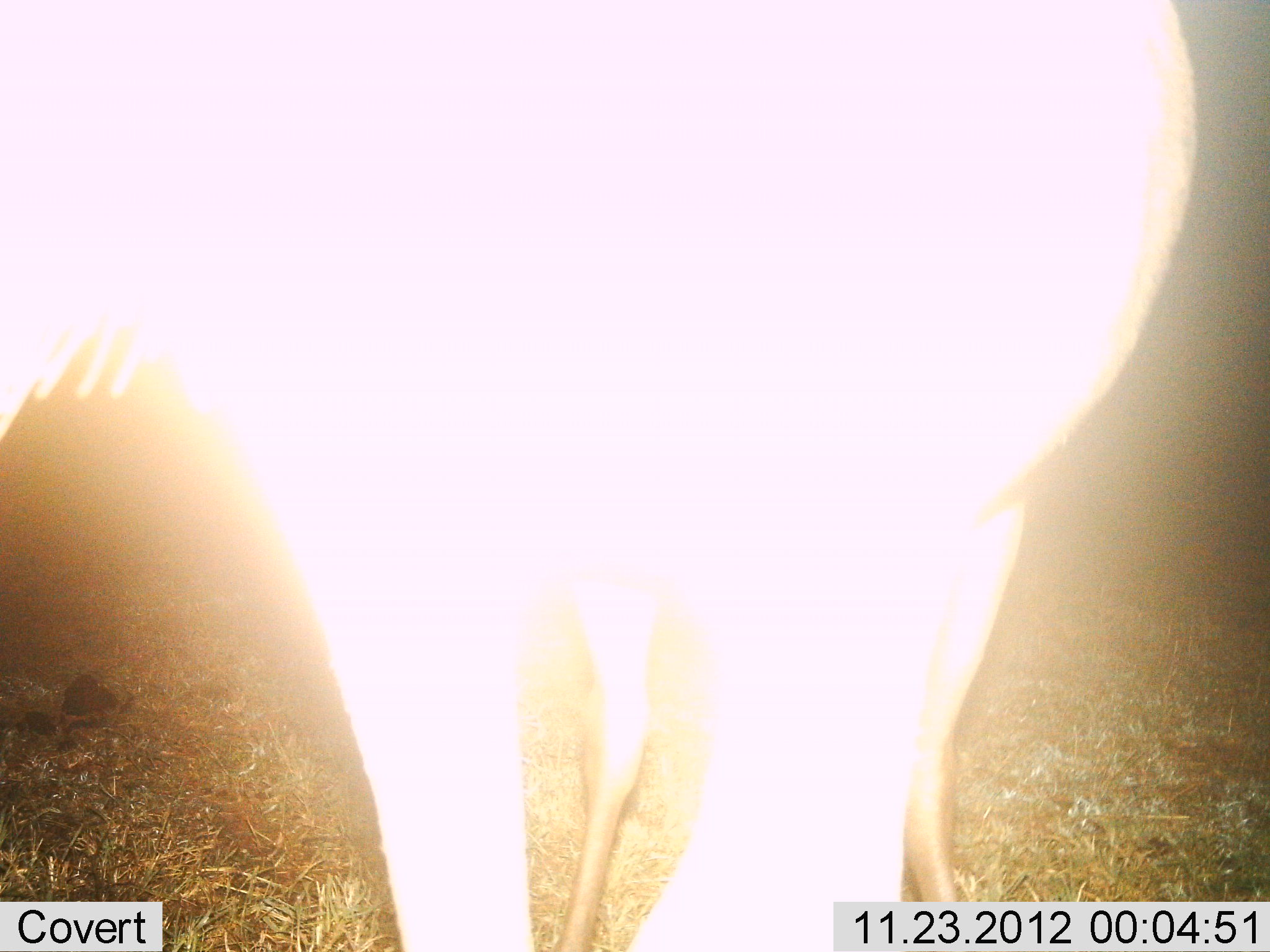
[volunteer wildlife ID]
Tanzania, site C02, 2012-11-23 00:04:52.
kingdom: Animalia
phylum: Chordata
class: Mammalia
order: Artiodactyla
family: Bovidae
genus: Connochaetes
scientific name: Connochaetes taurinus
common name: blue wildebeest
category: wildebeest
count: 1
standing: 100%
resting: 0%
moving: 0%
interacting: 0%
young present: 7%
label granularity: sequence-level